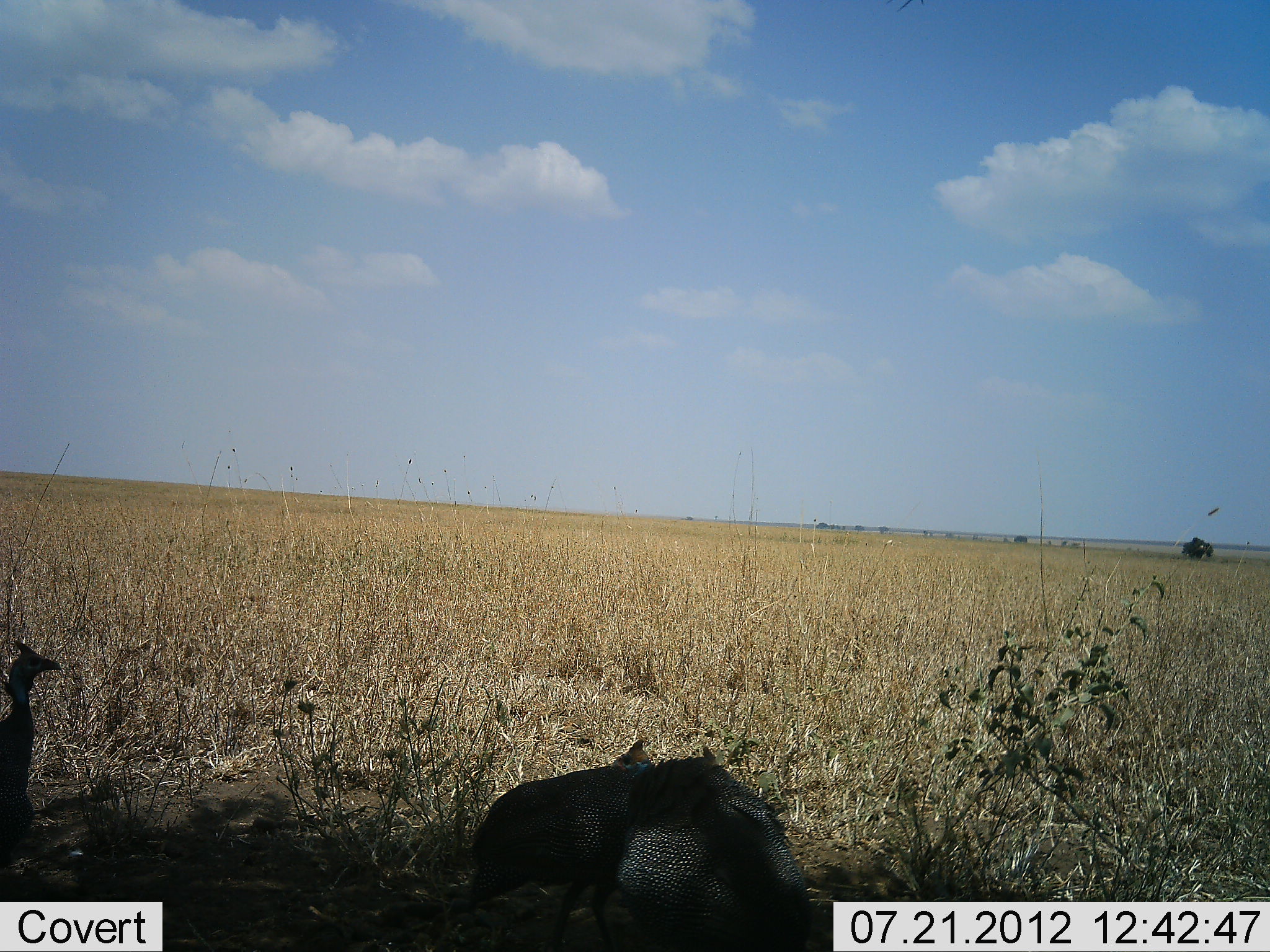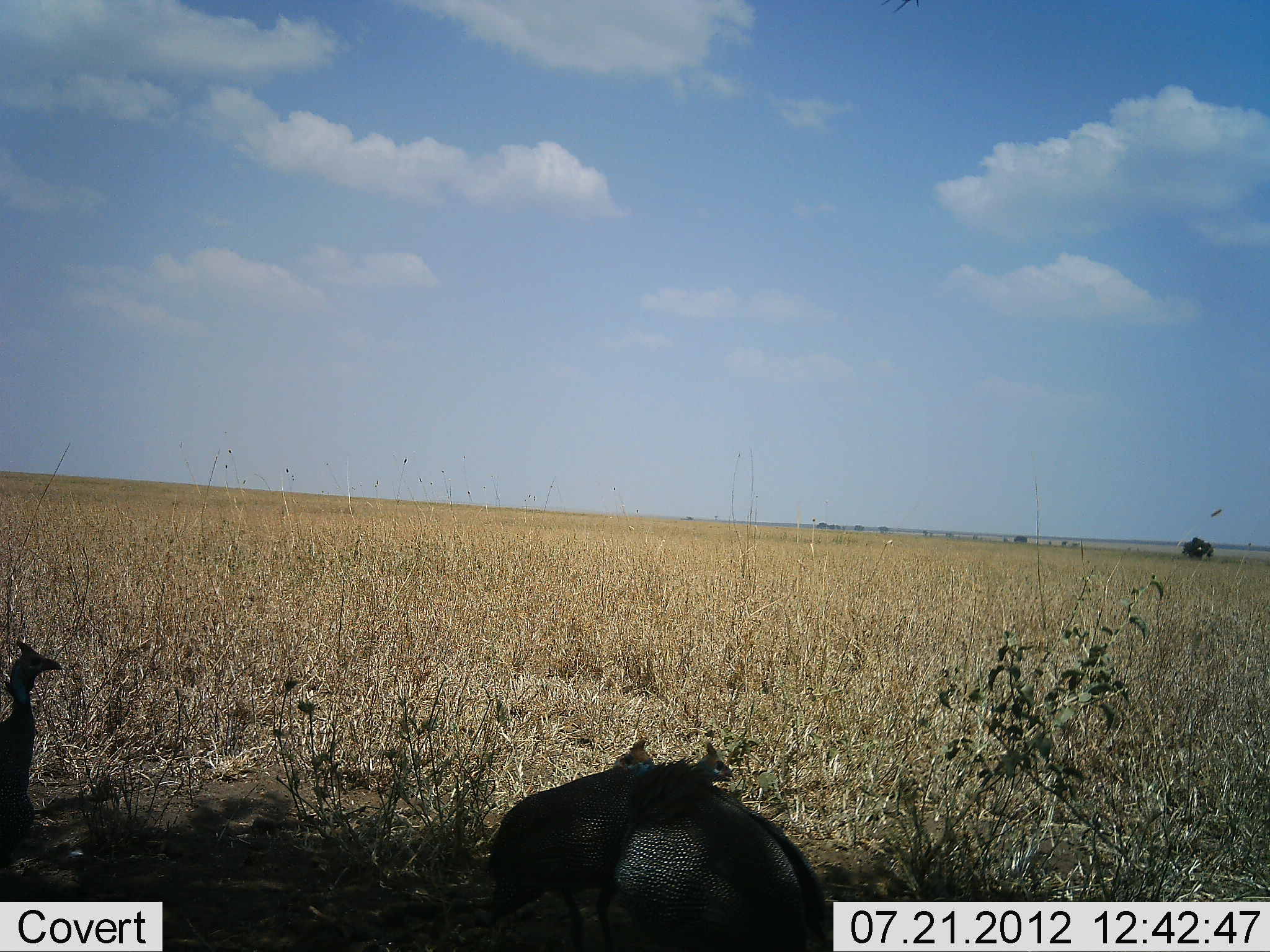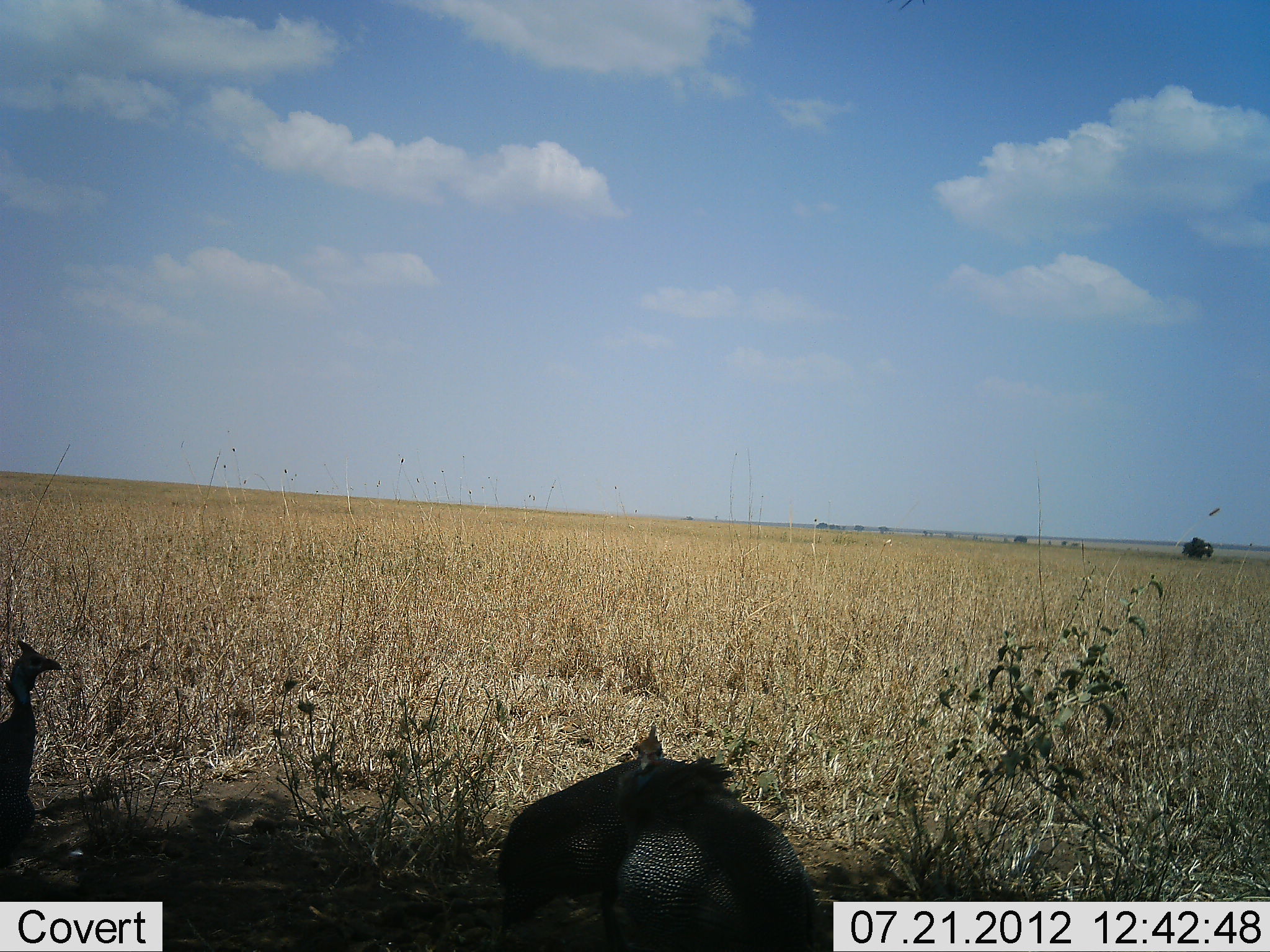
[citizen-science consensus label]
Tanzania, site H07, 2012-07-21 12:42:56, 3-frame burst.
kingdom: Animalia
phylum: Chordata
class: Aves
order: Galliformes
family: Numididae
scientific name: Numididae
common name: guinea fowl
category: guineafowl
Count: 3.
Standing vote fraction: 55%.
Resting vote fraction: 9%.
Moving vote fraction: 36%.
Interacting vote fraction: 27%.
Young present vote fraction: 0%.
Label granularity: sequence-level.